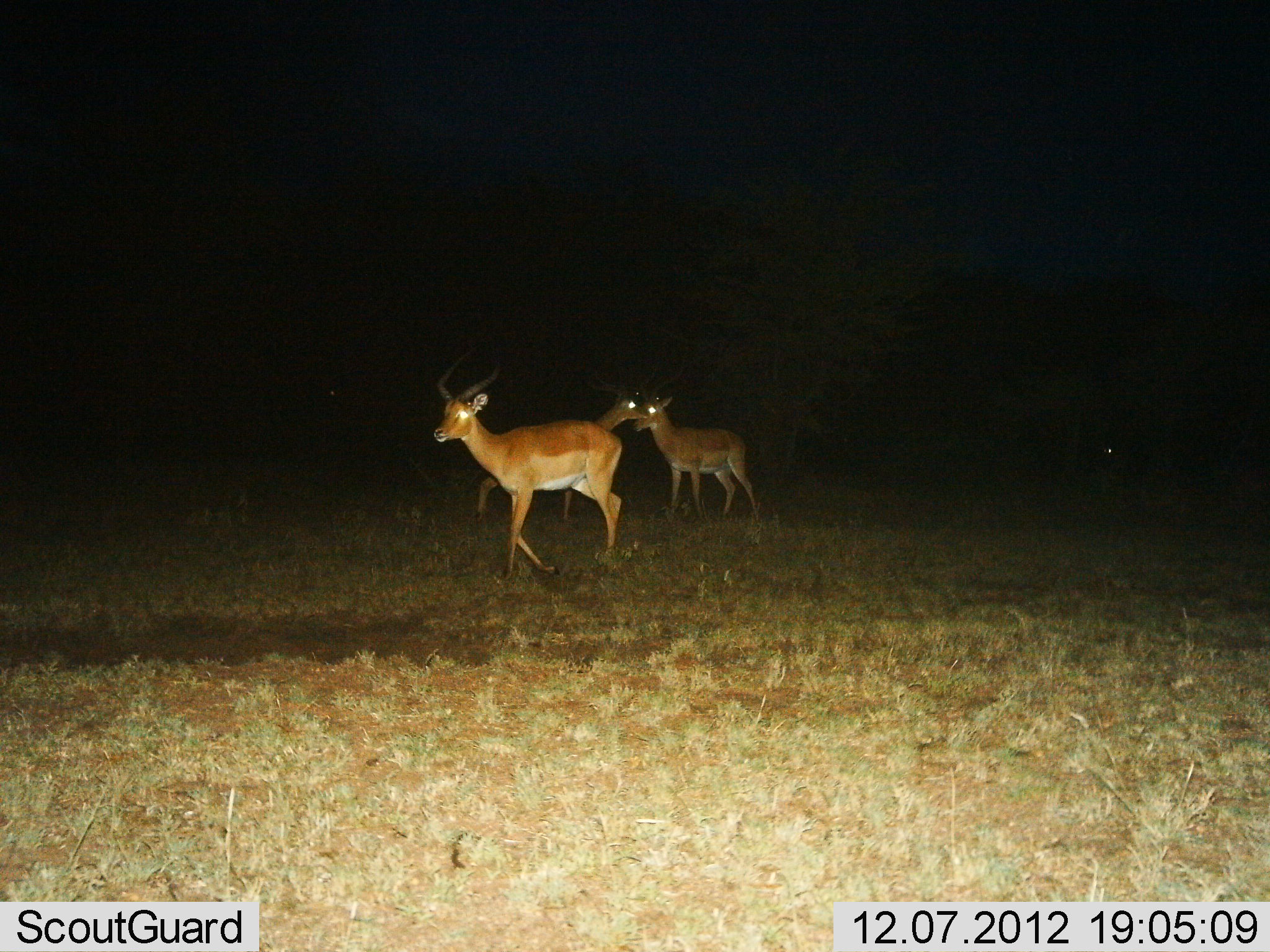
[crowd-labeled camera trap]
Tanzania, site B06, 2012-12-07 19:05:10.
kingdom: Animalia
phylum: Chordata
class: Mammalia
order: Artiodactyla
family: Bovidae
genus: Aepyceros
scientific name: Aepyceros melampus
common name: impala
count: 3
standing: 60%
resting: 0%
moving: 90%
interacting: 10%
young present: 0%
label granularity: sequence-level